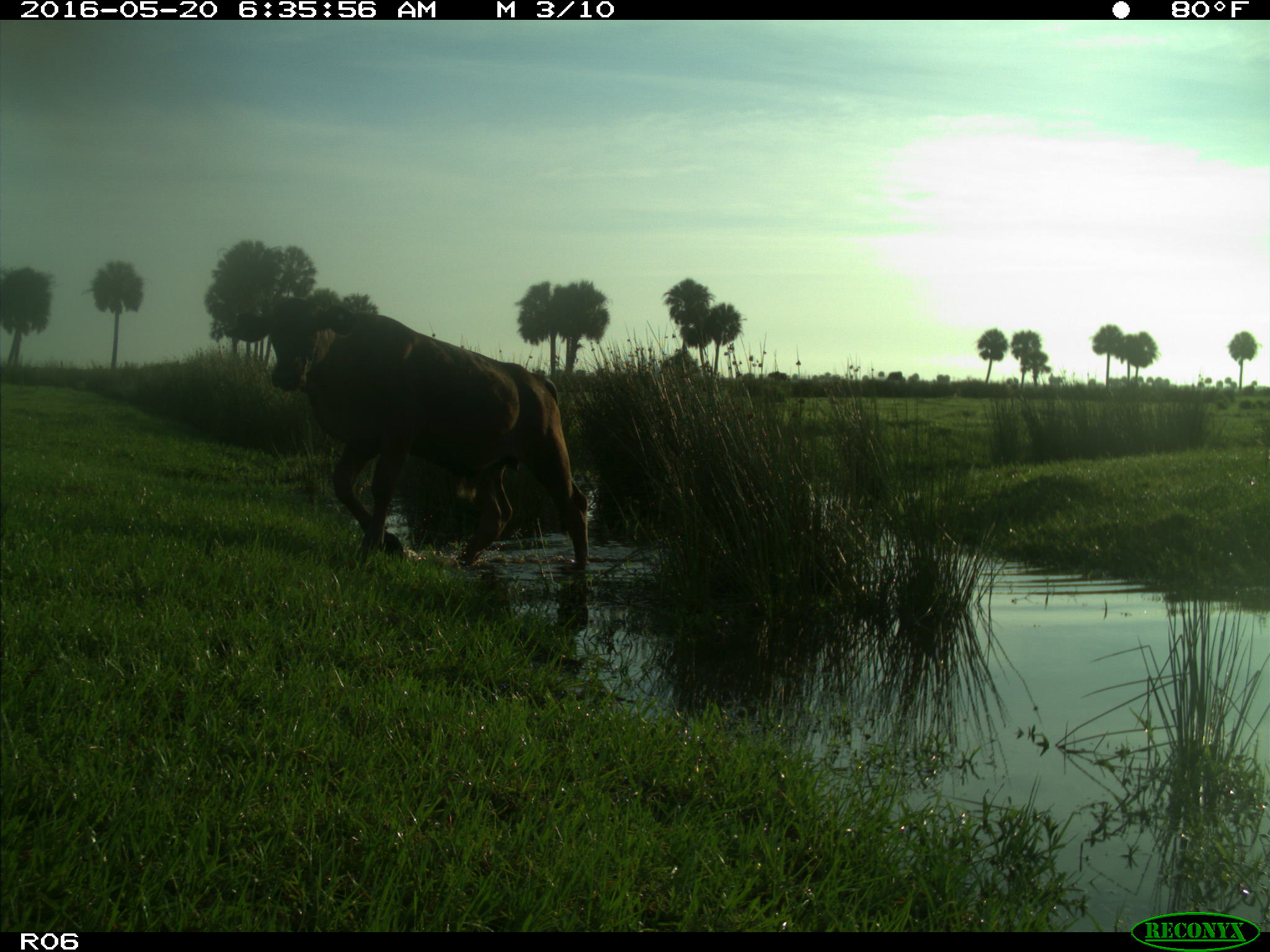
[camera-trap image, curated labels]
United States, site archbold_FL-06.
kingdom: Animalia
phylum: Chordata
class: Mammalia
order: Artiodactyla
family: Bovidae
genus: Bos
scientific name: Bos taurus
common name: domestic cow